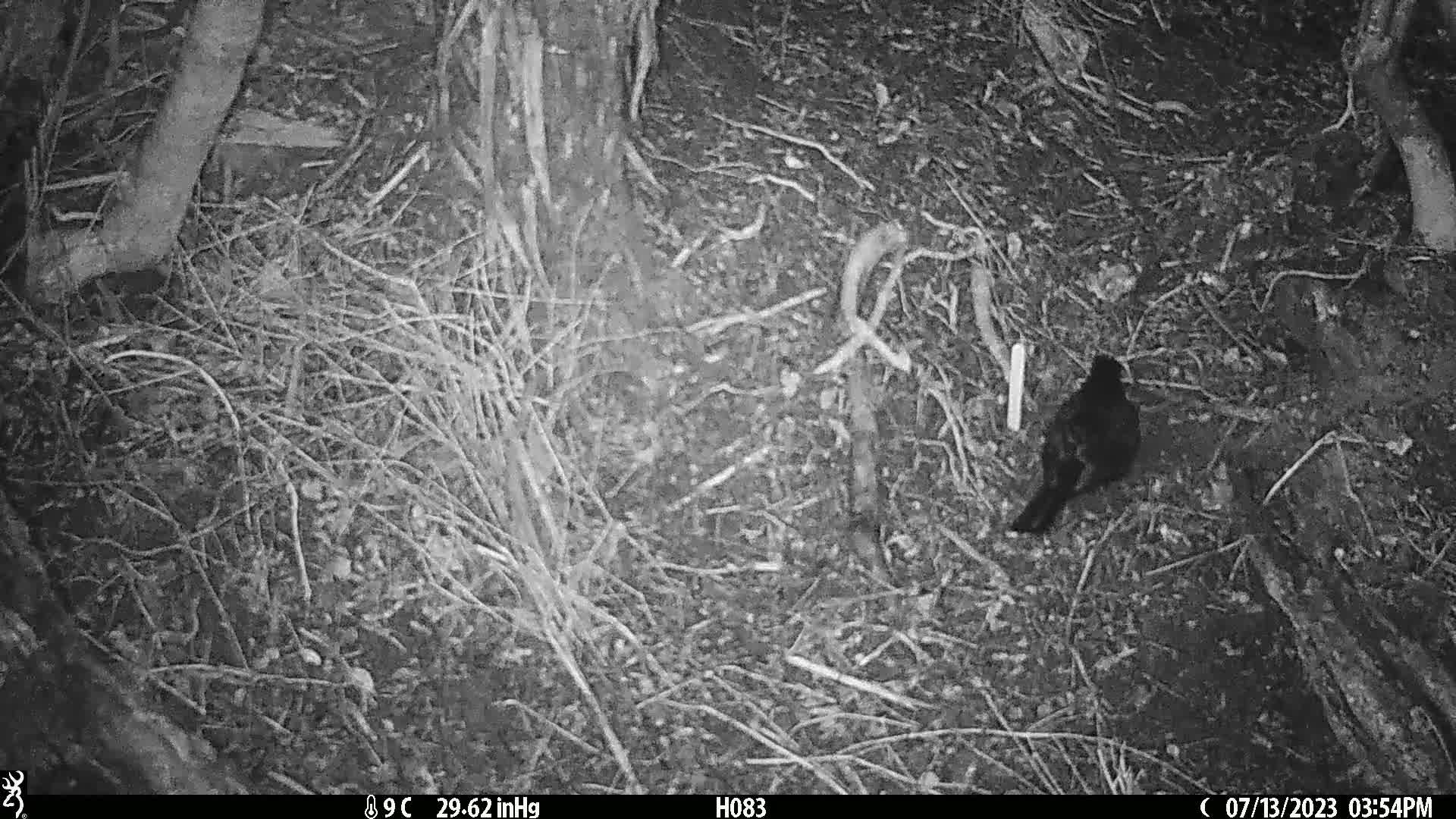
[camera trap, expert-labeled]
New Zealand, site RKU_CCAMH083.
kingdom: Animalia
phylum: Chordata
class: Aves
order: Passeriformes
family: Turdidae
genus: Turdus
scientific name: Turdus merula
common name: eurasian blackbird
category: blackbird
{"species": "blackbird (eurasian blackbird) (Turdus merula)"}